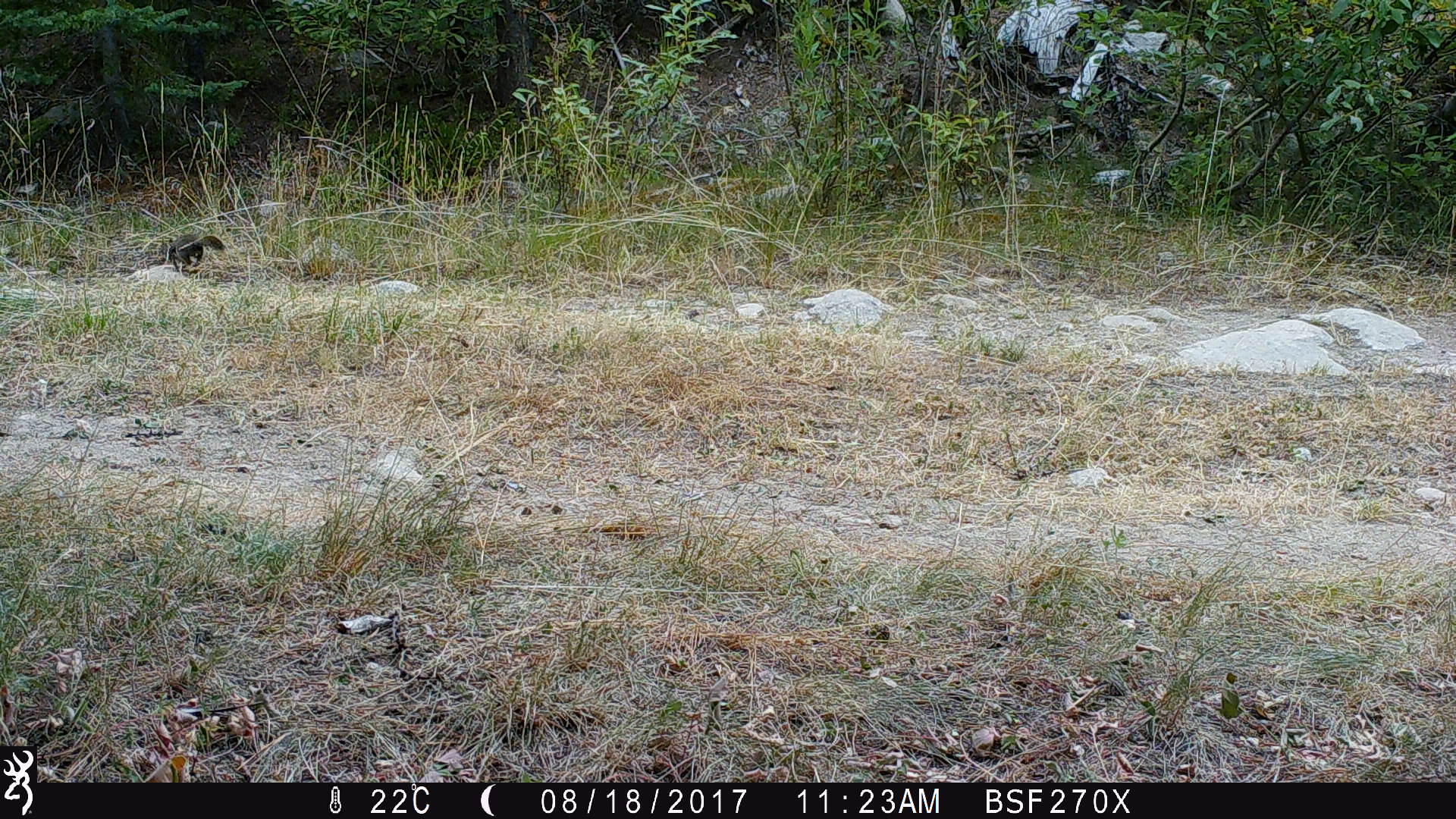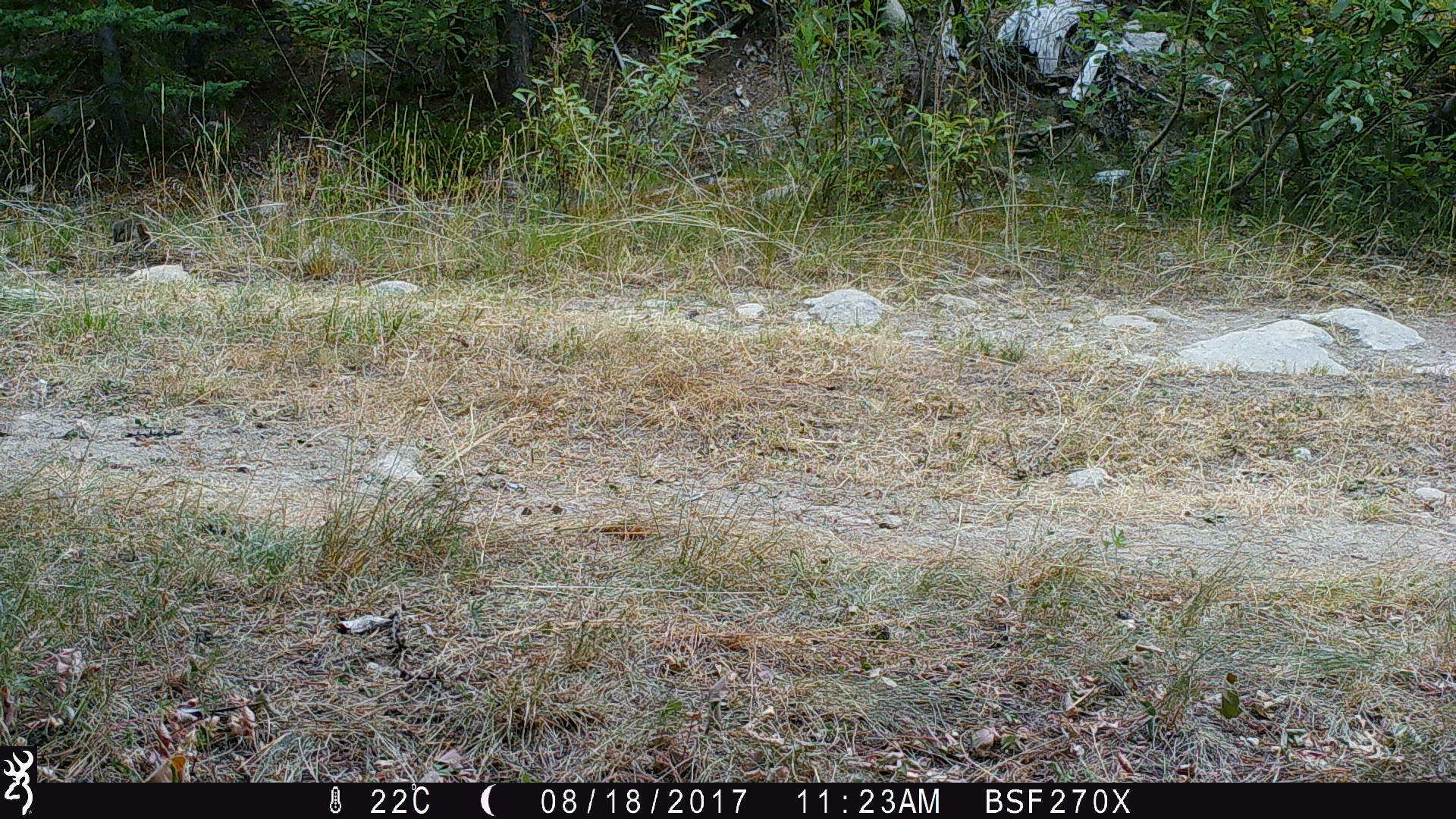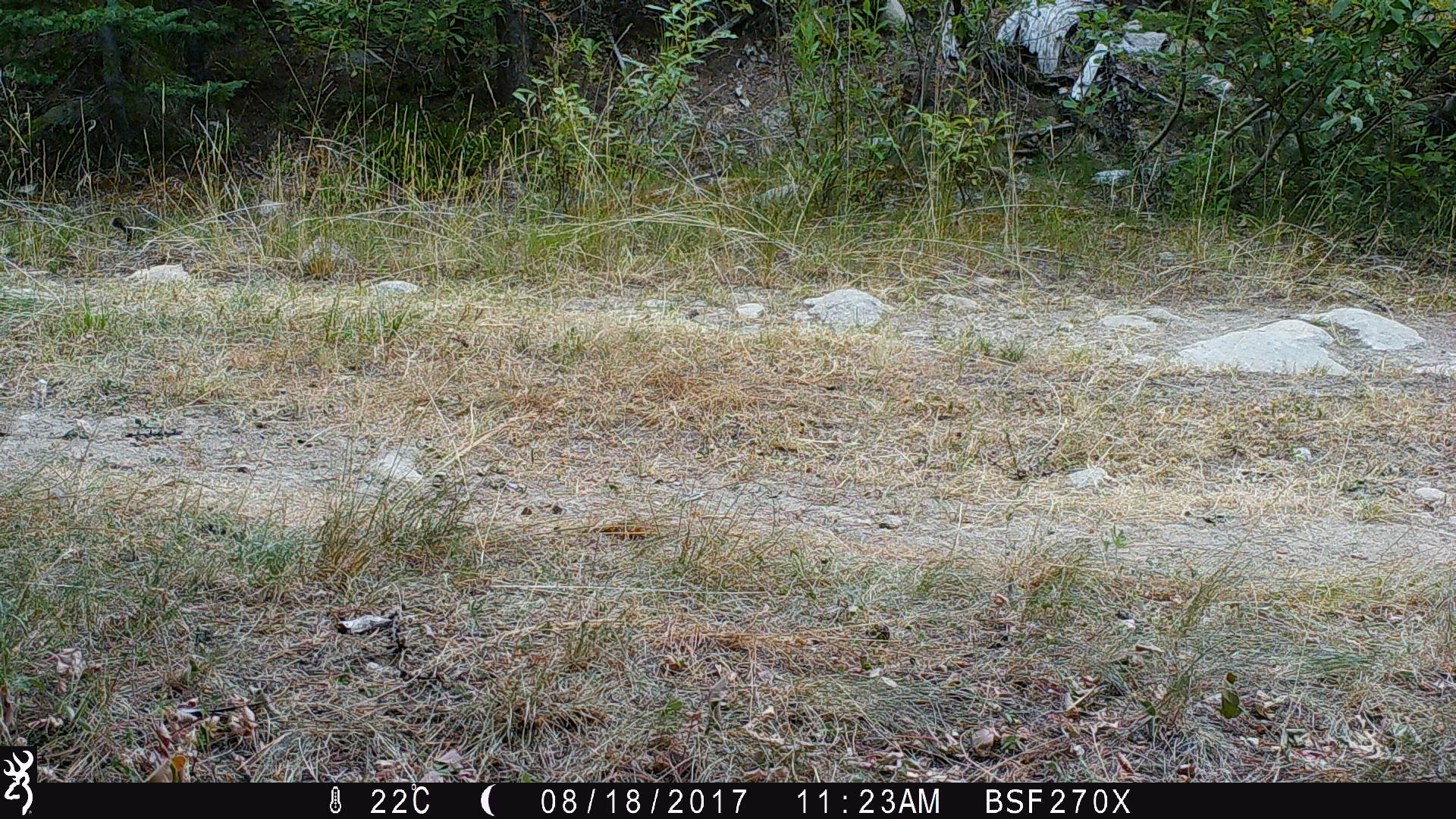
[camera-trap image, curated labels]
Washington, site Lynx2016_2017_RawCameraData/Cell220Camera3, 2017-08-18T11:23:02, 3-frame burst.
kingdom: Animalia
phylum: Chordata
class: Mammalia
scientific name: Mammalia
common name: small mammal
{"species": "small mammal (Mammalia)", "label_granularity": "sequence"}